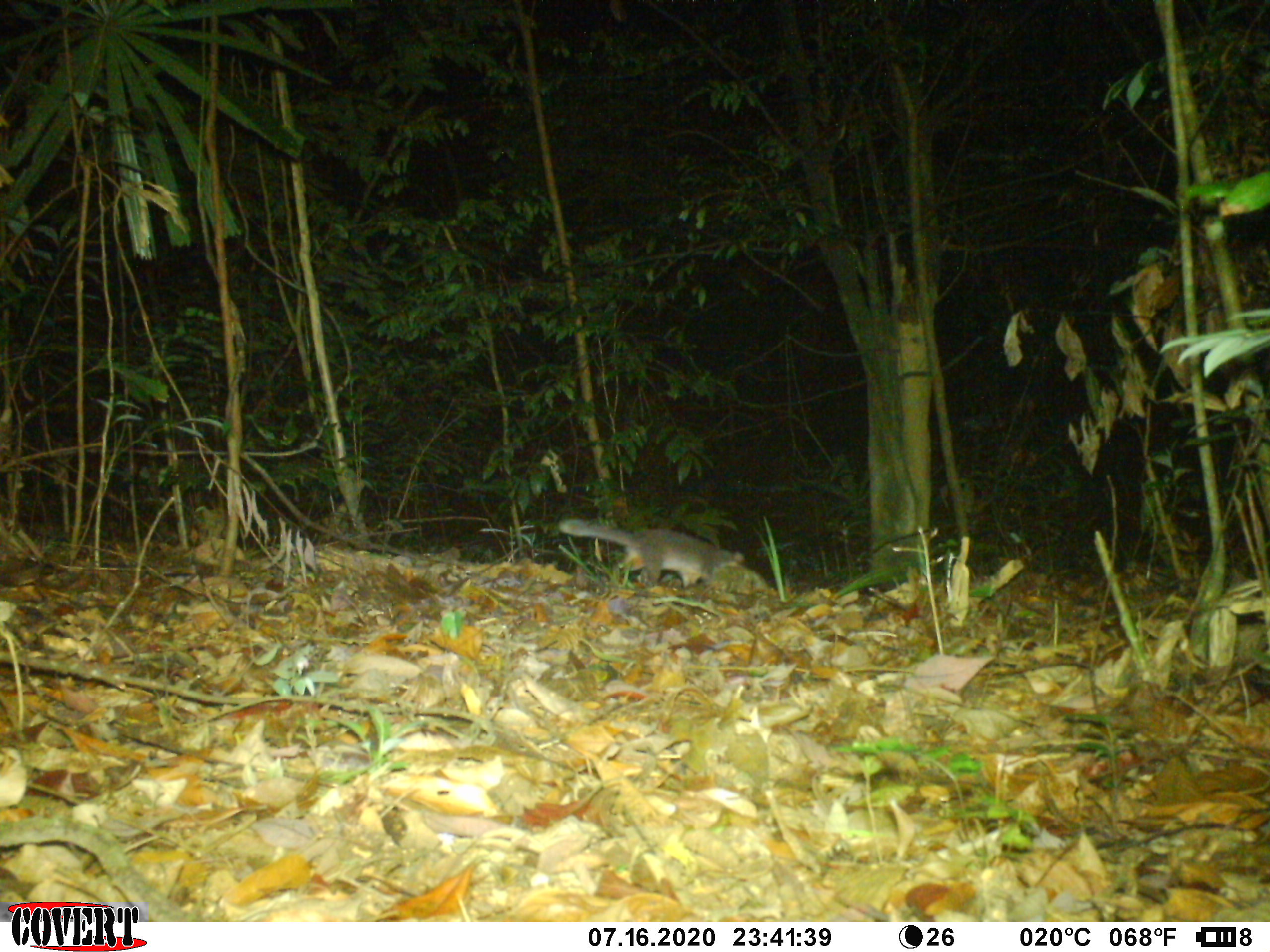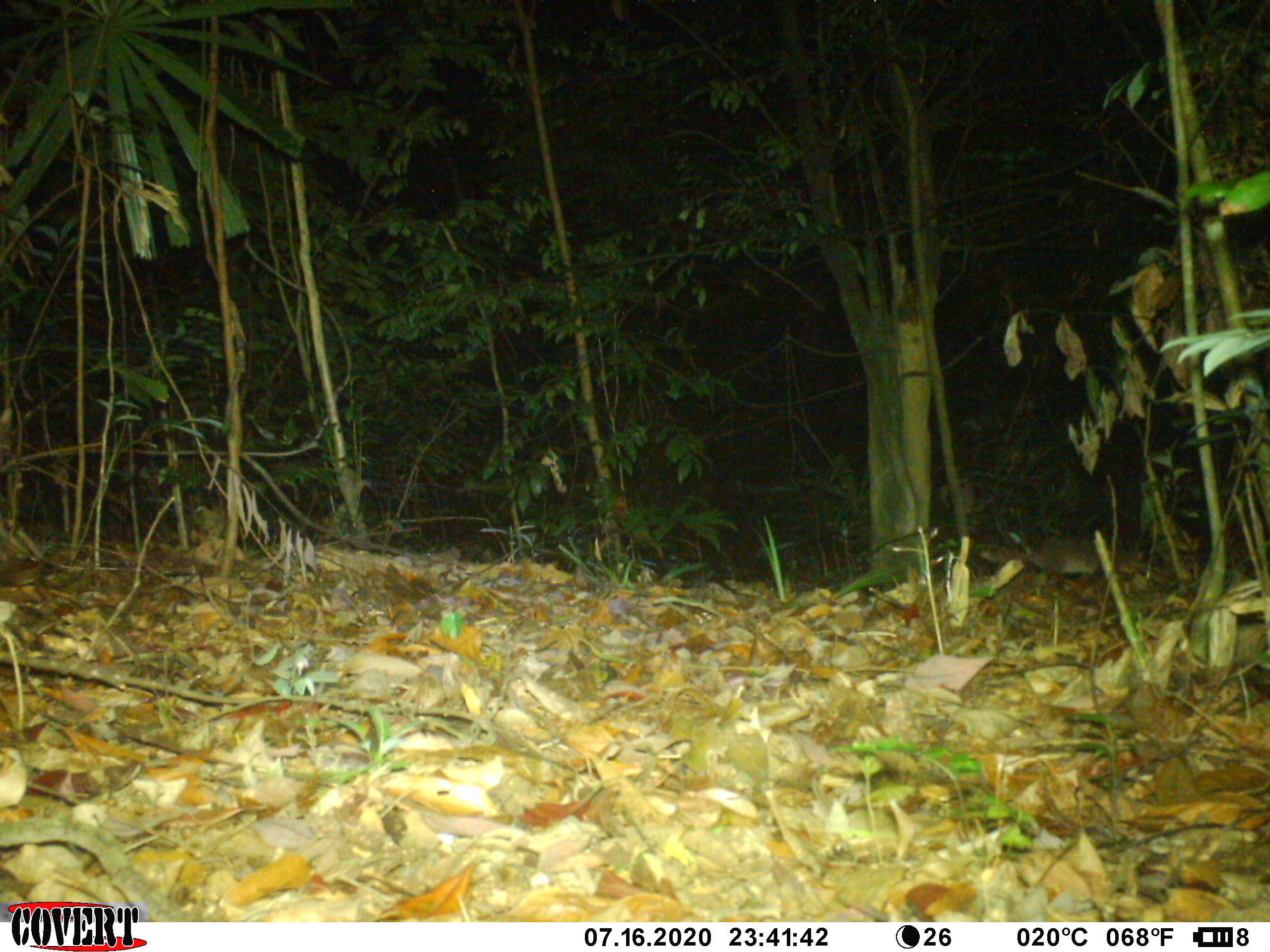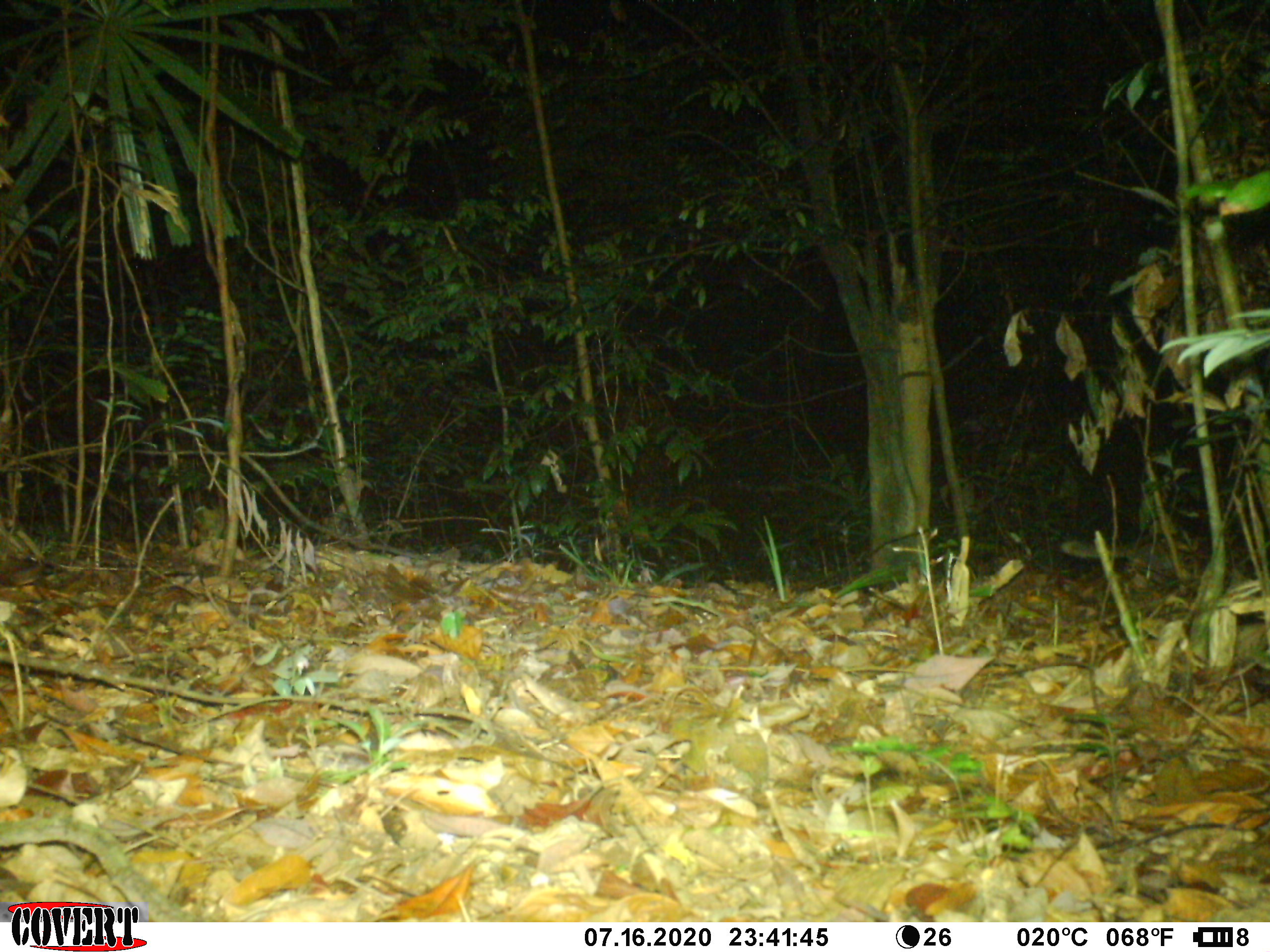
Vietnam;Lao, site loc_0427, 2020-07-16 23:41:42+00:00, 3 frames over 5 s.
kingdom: Animalia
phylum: Chordata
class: Mammalia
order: Carnivora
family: Mustelidae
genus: Melogale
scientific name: Melogale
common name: ferret badger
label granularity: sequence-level